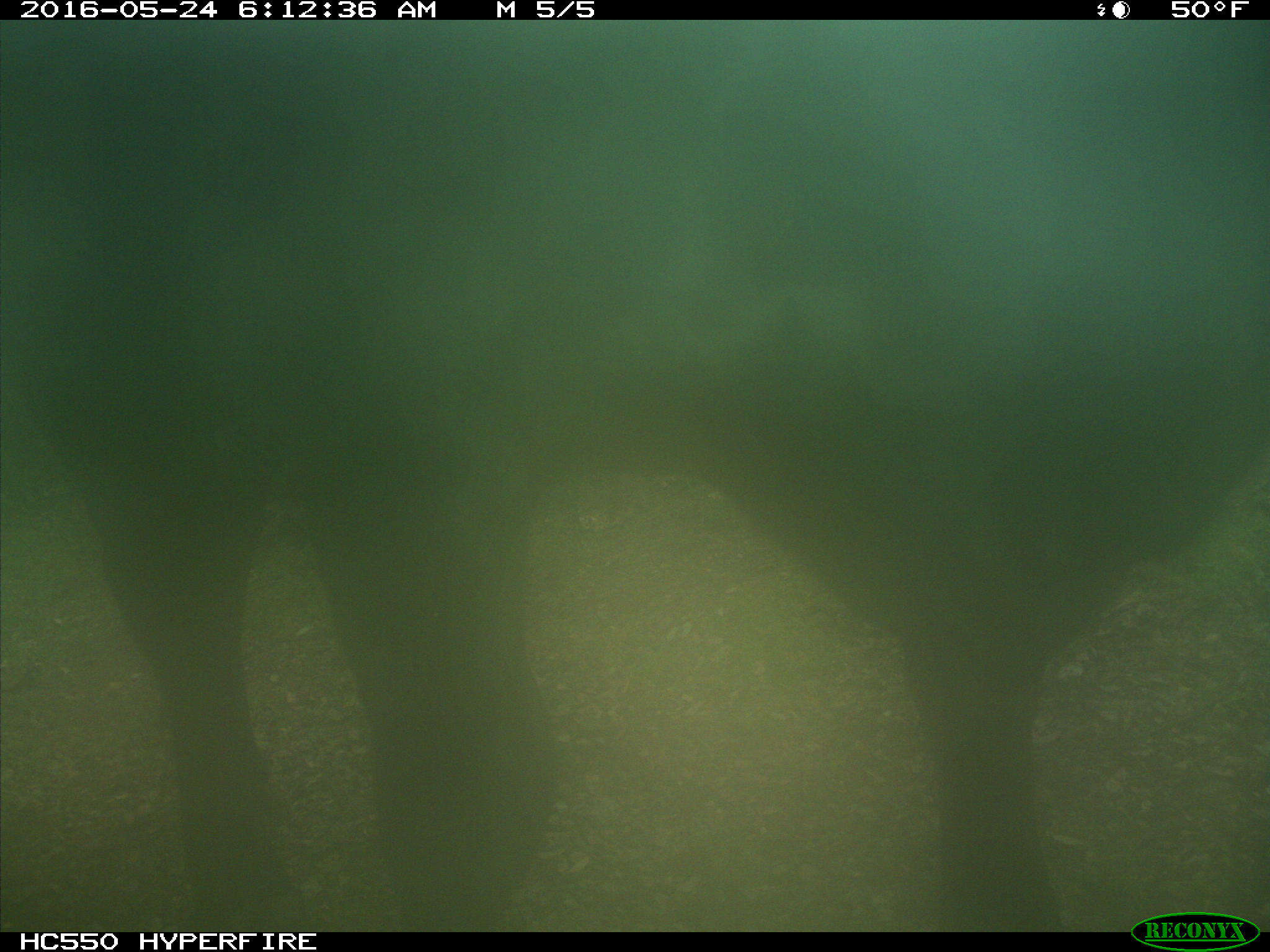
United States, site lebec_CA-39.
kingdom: Animalia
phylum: Chordata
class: Mammalia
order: Artiodactyla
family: Bovidae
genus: Bos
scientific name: Bos taurus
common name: domestic cow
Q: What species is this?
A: Bos taurus (domestic cow).